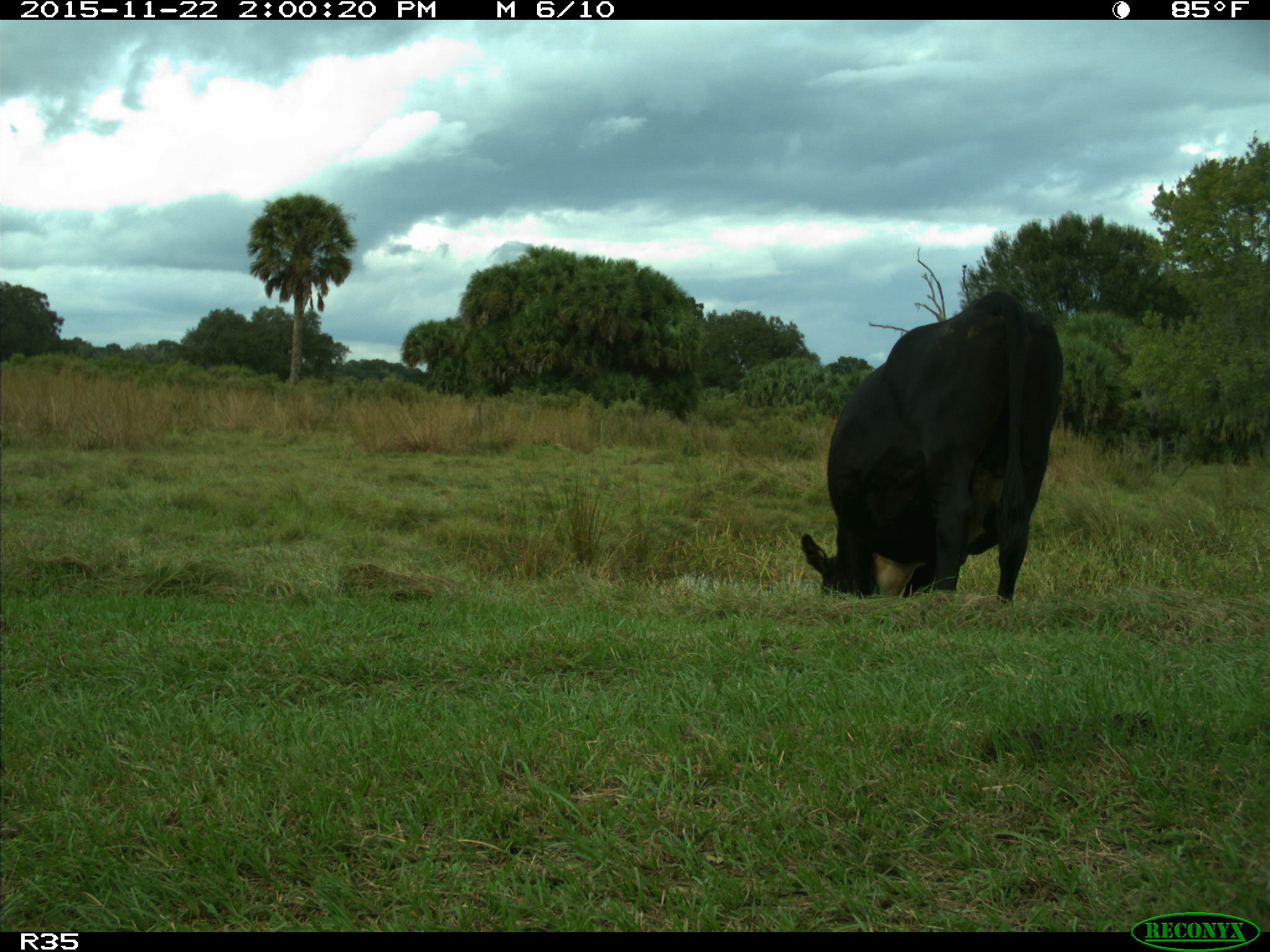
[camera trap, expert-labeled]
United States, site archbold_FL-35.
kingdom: Animalia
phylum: Chordata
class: Mammalia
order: Artiodactyla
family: Bovidae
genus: Bos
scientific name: Bos taurus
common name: domestic cow